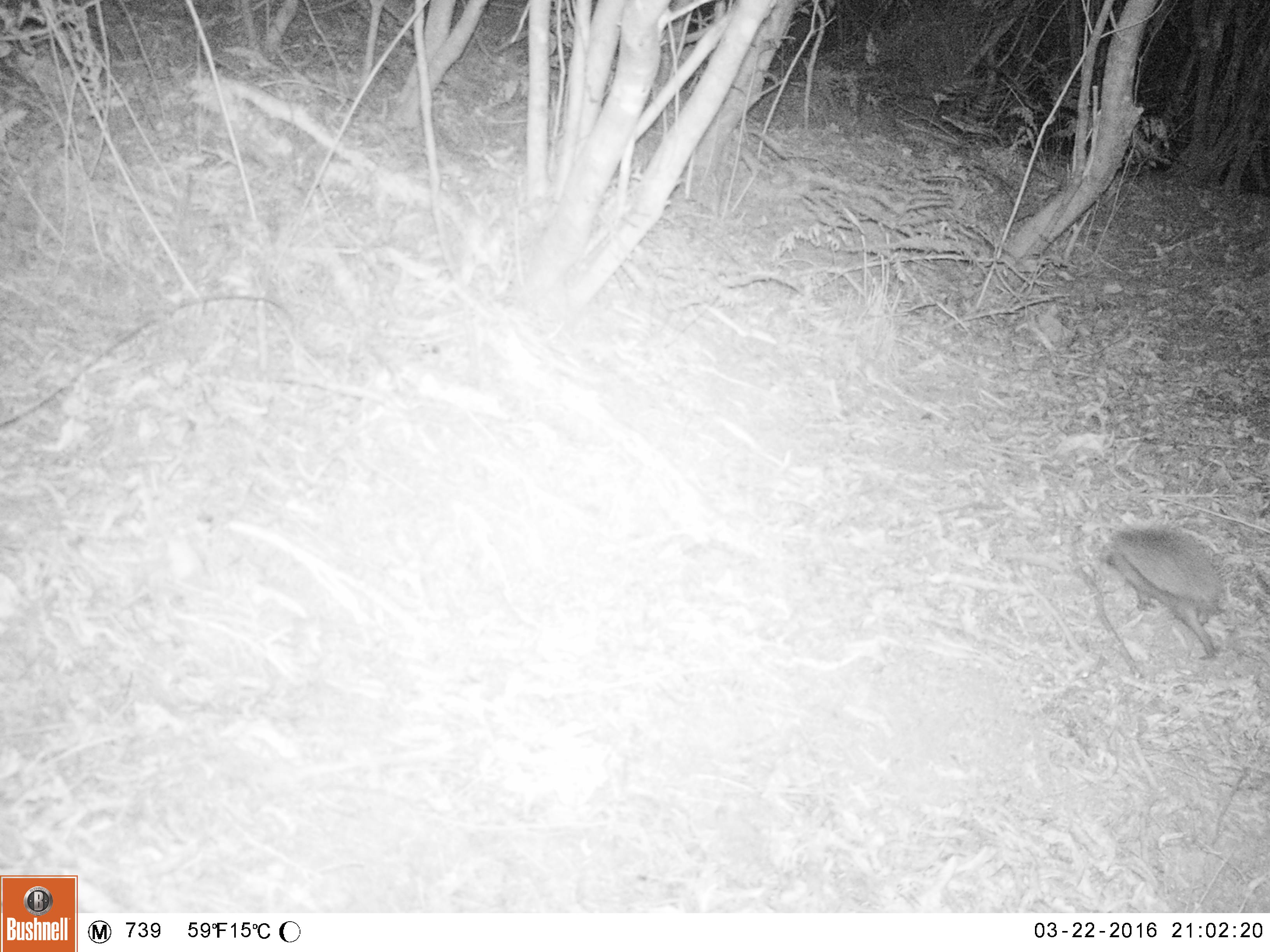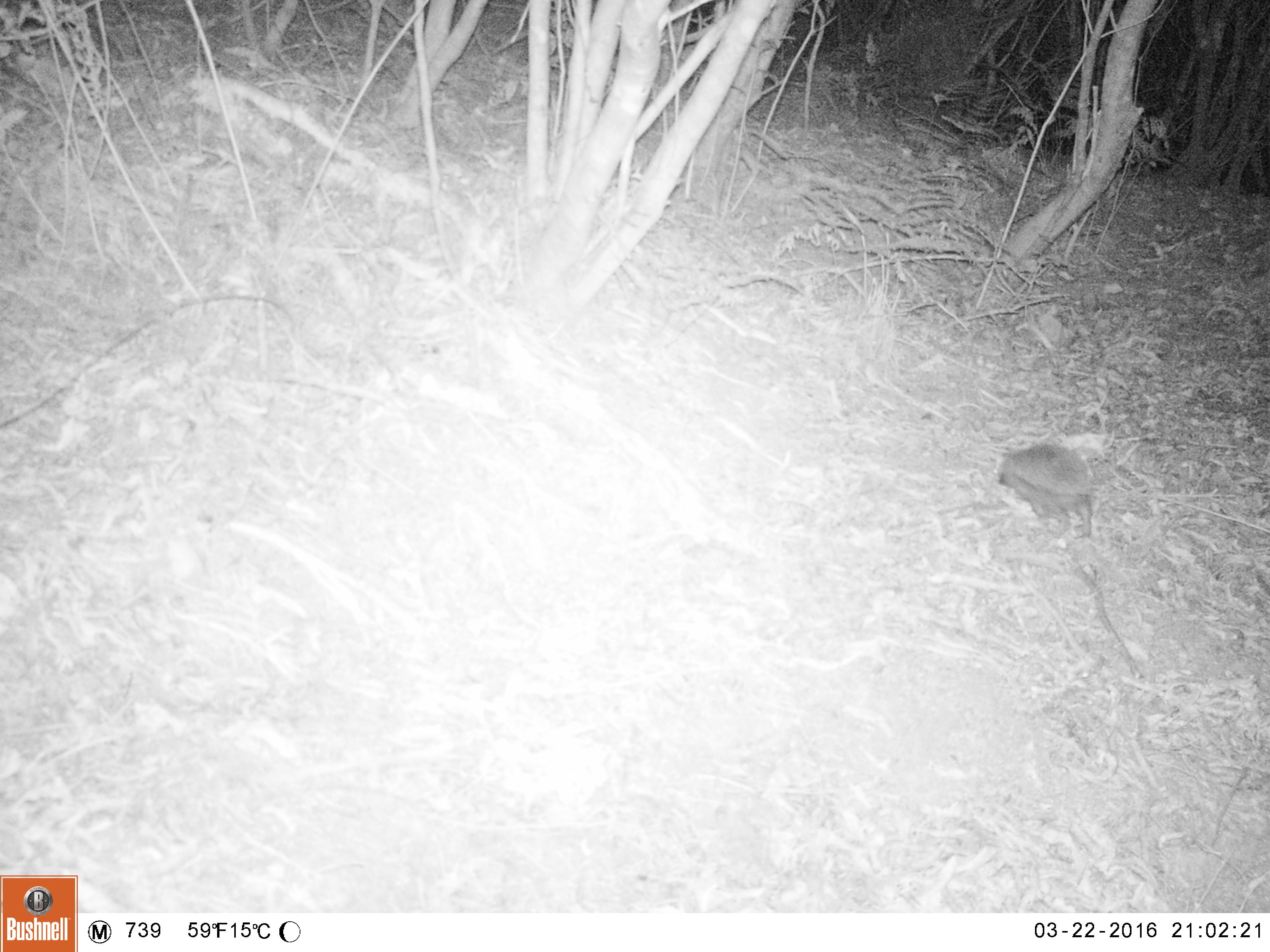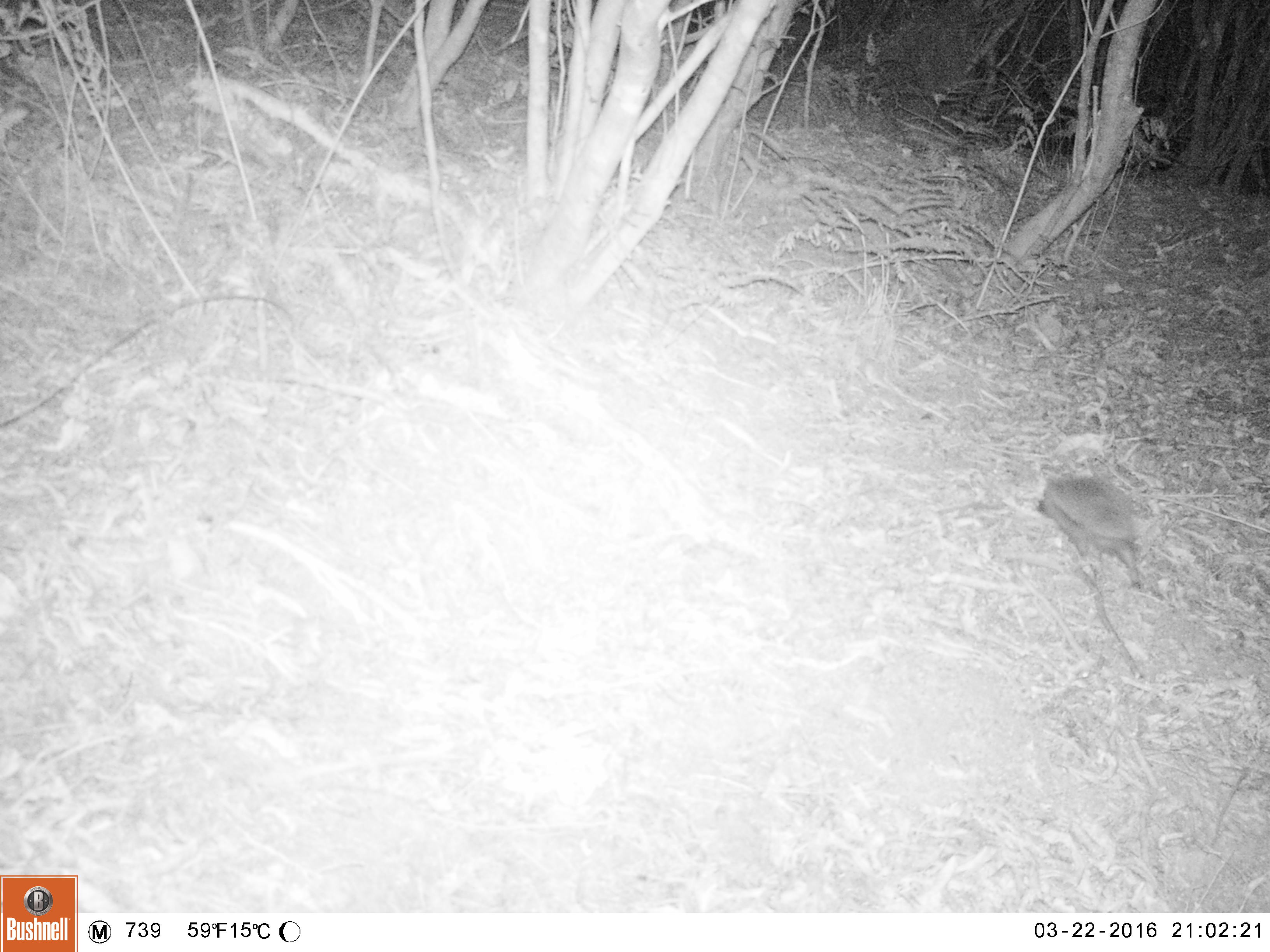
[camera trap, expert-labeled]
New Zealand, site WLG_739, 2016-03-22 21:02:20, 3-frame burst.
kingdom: Animalia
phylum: Chordata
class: Mammalia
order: Eulipotyphla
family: Erinaceidae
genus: Erinaceus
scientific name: Erinaceus europaeus europaeus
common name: european hedgehog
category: hedgehog